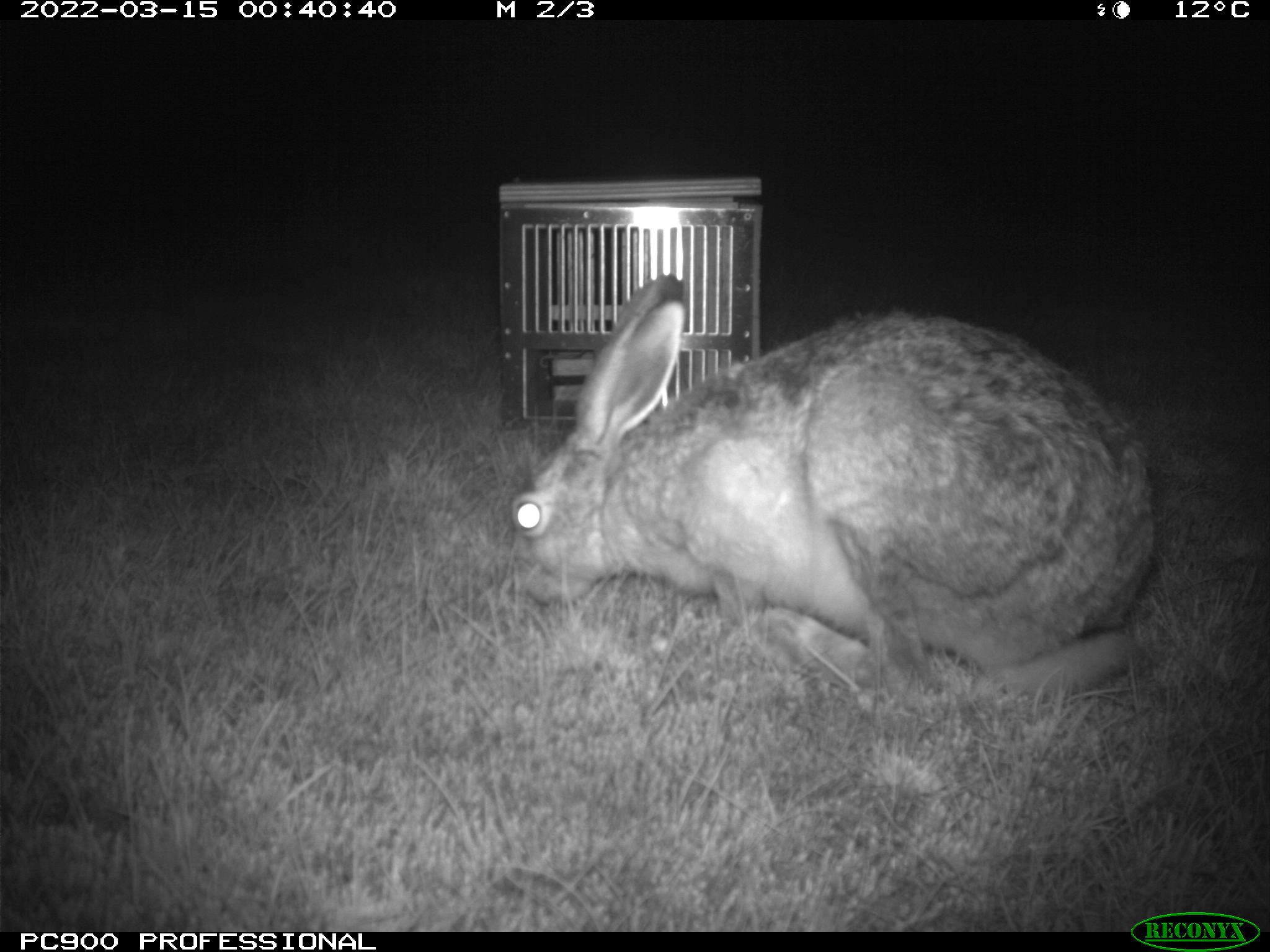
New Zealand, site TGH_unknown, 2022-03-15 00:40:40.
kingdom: Animalia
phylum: Chordata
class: Mammalia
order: Lagomorpha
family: Leporidae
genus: Lepus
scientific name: Lepus europaeus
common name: brown hare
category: hare